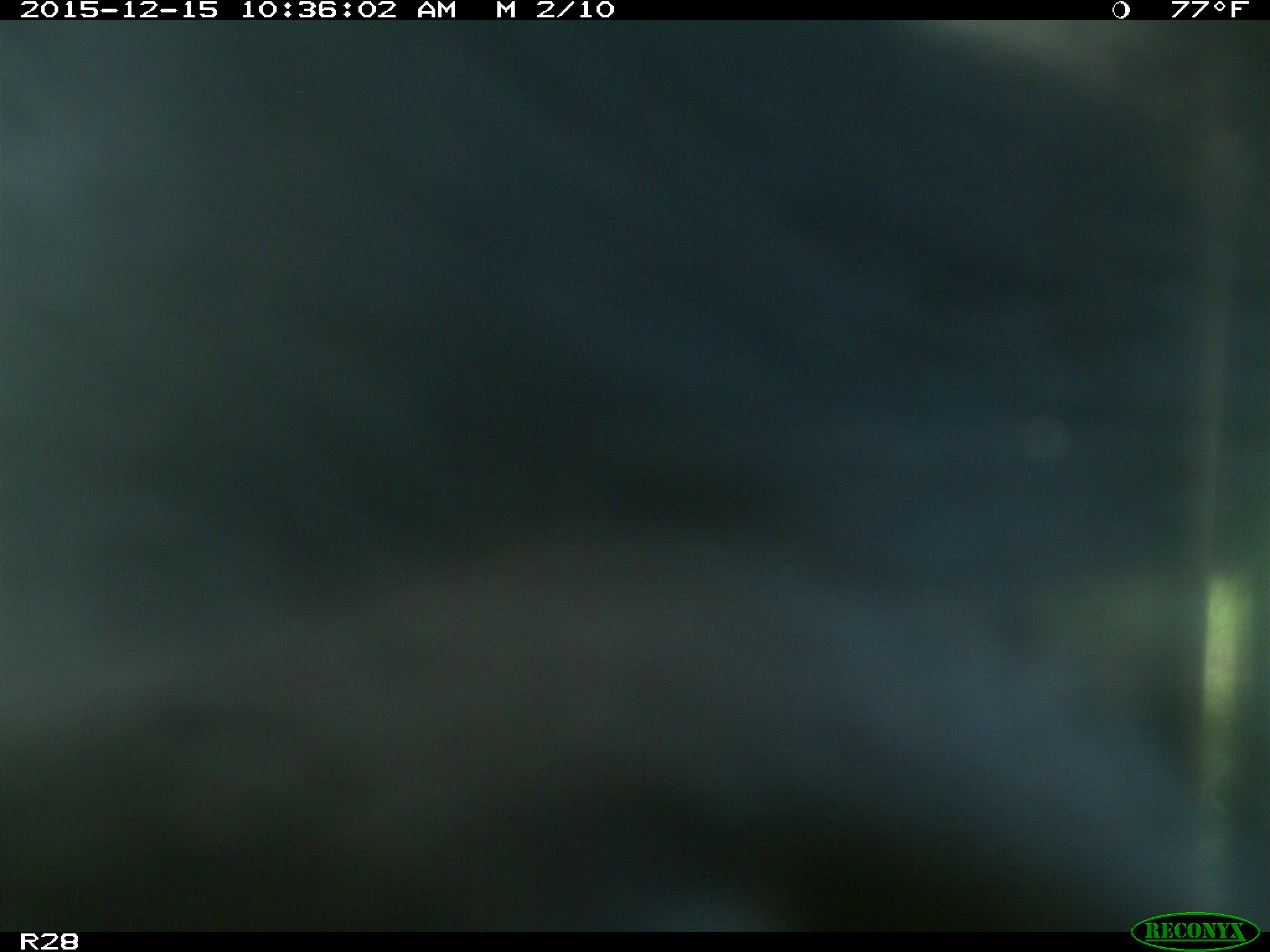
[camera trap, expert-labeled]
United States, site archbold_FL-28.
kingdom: Animalia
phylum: Chordata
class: Mammalia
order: Artiodactyla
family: Bovidae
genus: Bos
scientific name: Bos taurus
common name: domestic cow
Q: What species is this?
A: Bos taurus (domestic cow).